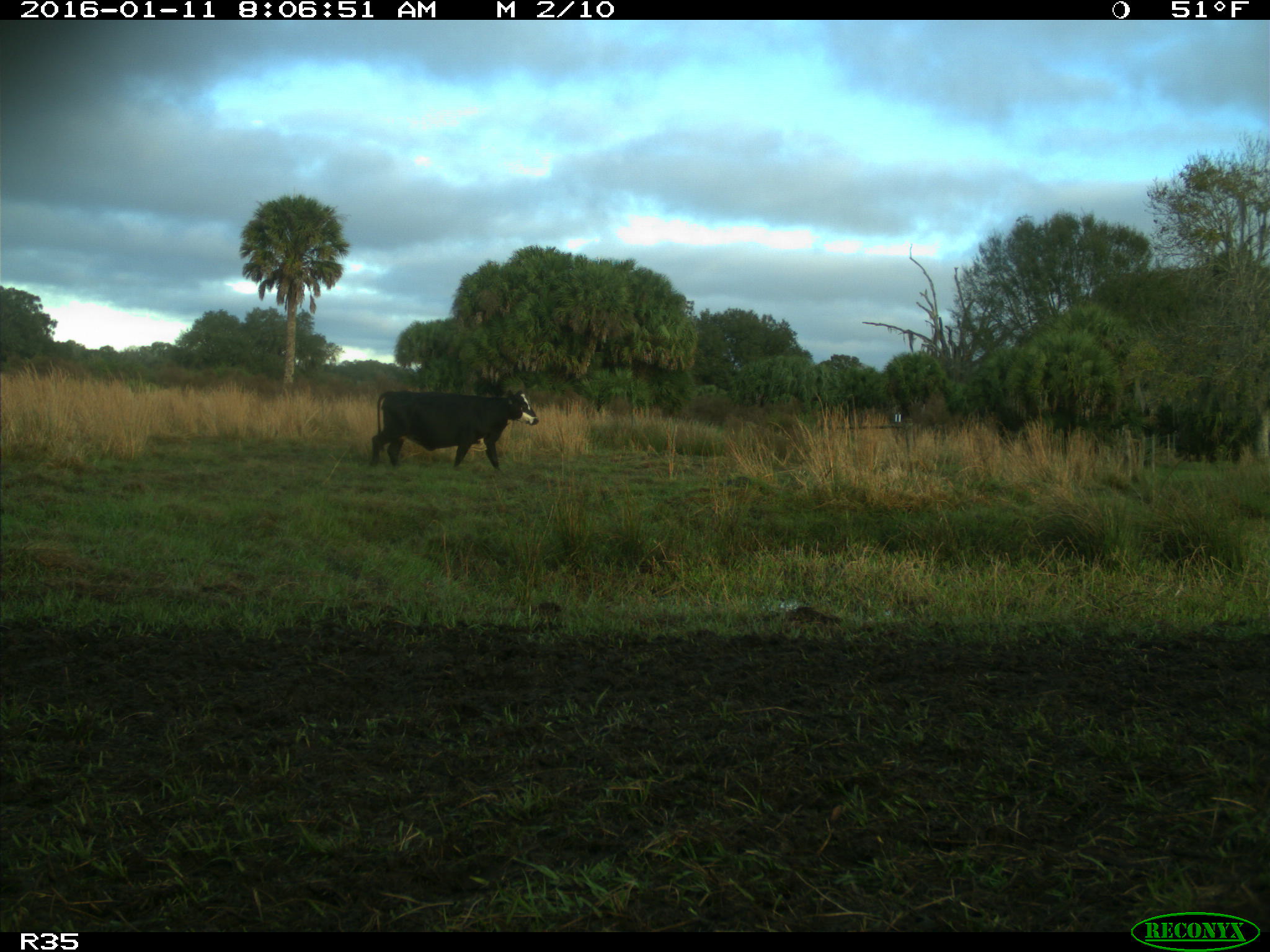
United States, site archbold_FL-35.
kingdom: Animalia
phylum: Chordata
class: Mammalia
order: Artiodactyla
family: Bovidae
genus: Bos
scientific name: Bos taurus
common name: domestic cow